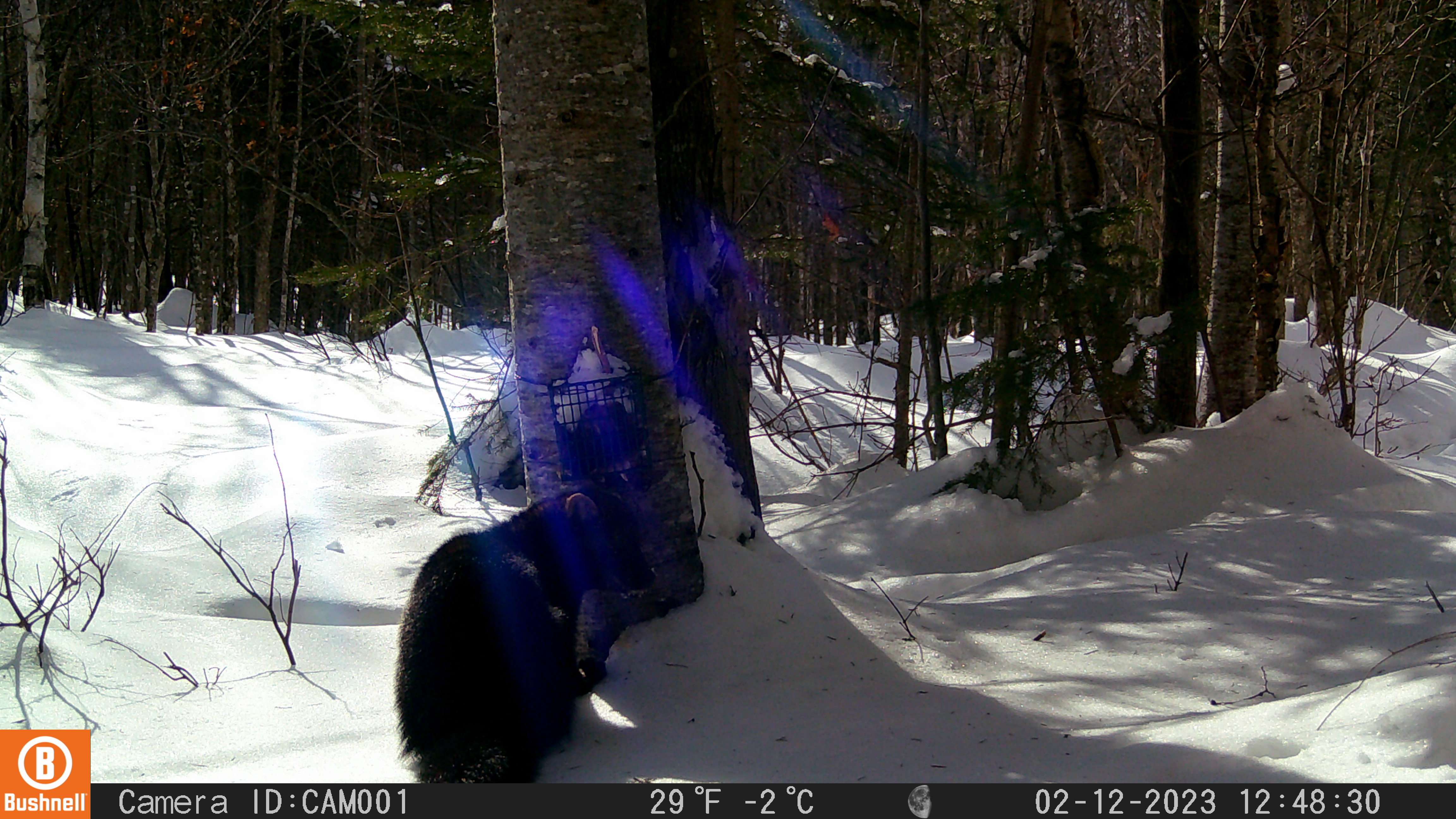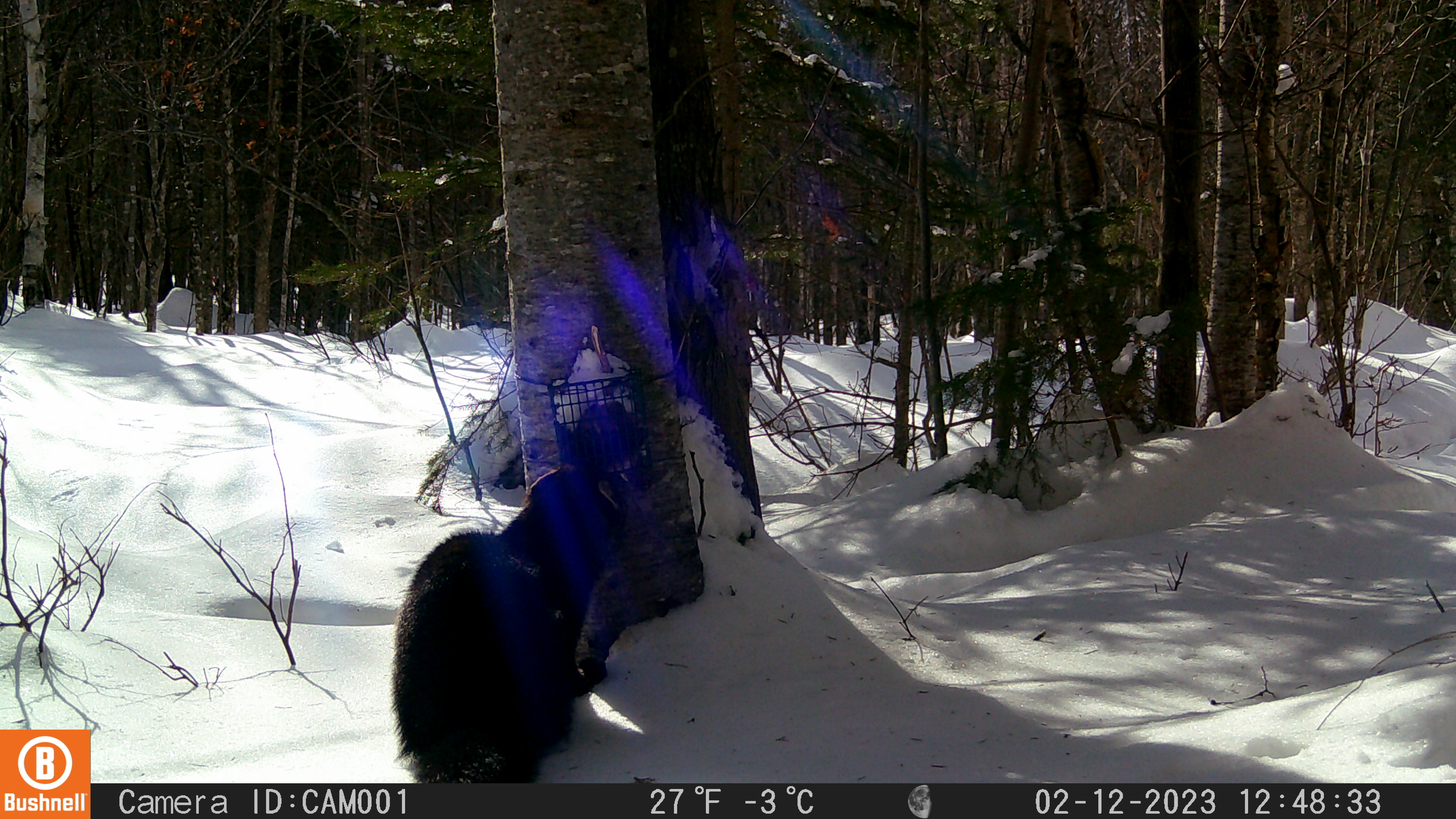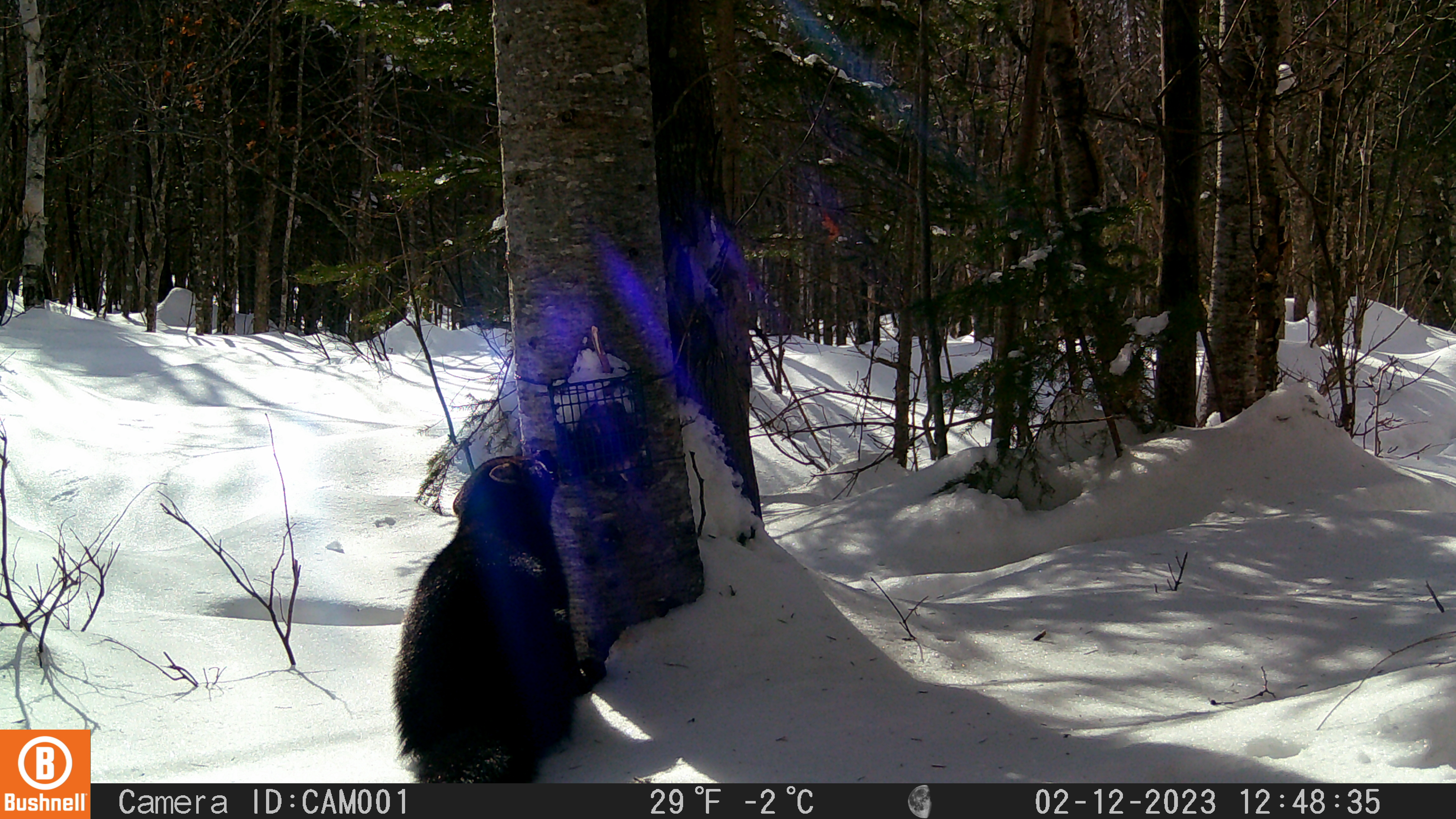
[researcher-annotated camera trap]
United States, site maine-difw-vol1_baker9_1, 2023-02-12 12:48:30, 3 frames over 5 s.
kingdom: Animalia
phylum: Chordata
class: Mammalia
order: Carnivora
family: Mustelidae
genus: Pekania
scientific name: Pekania pennanti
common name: fisher